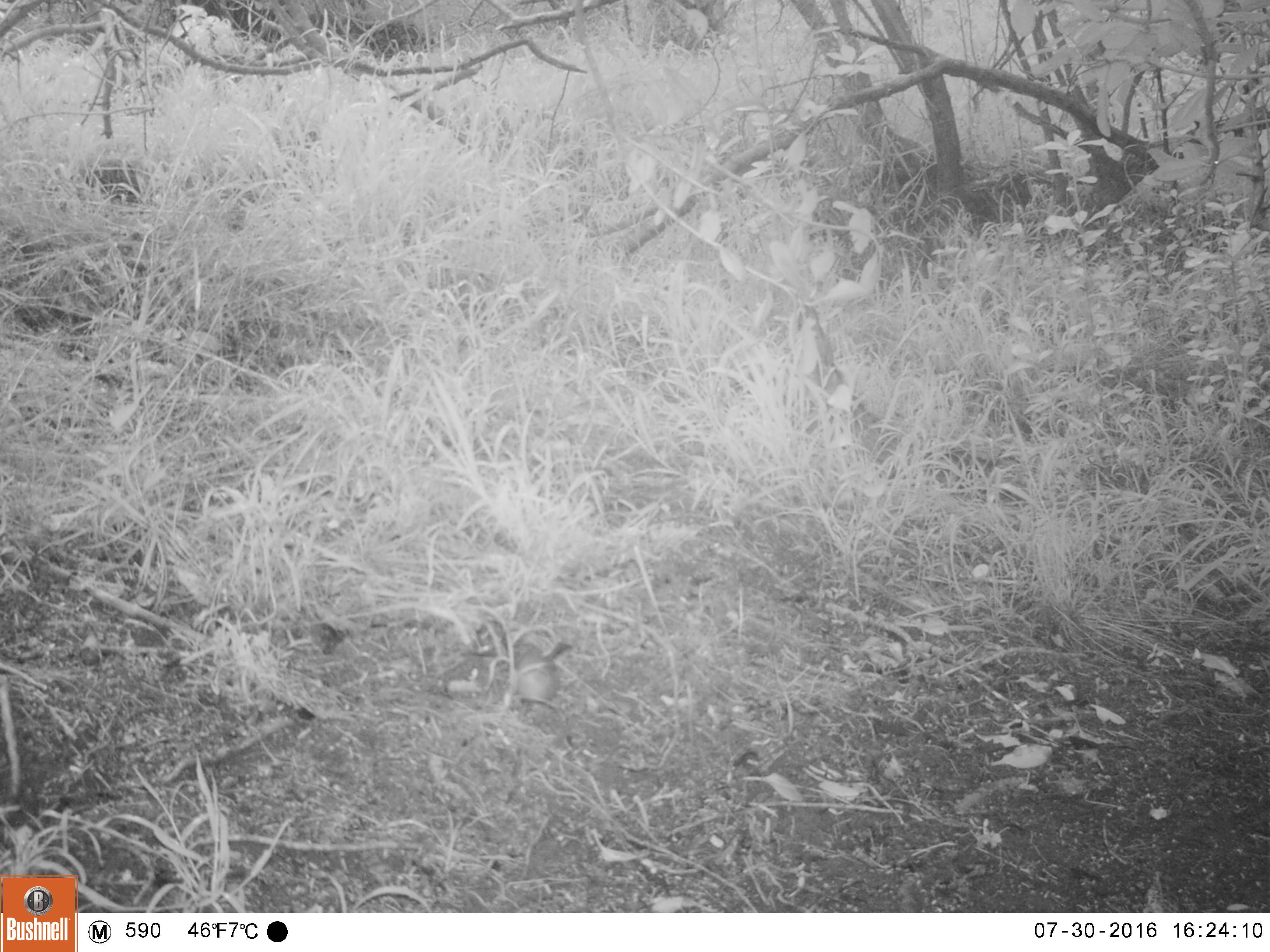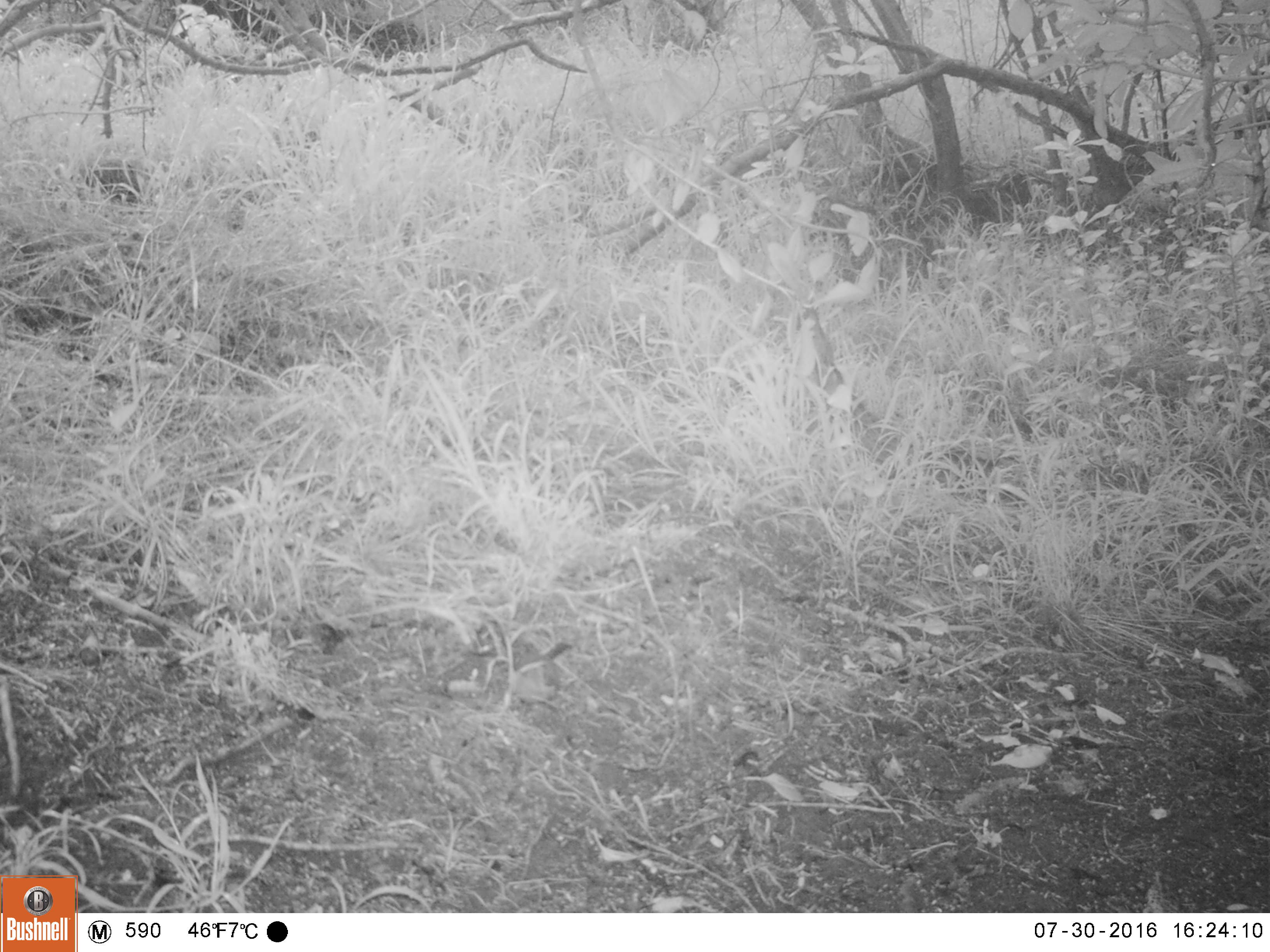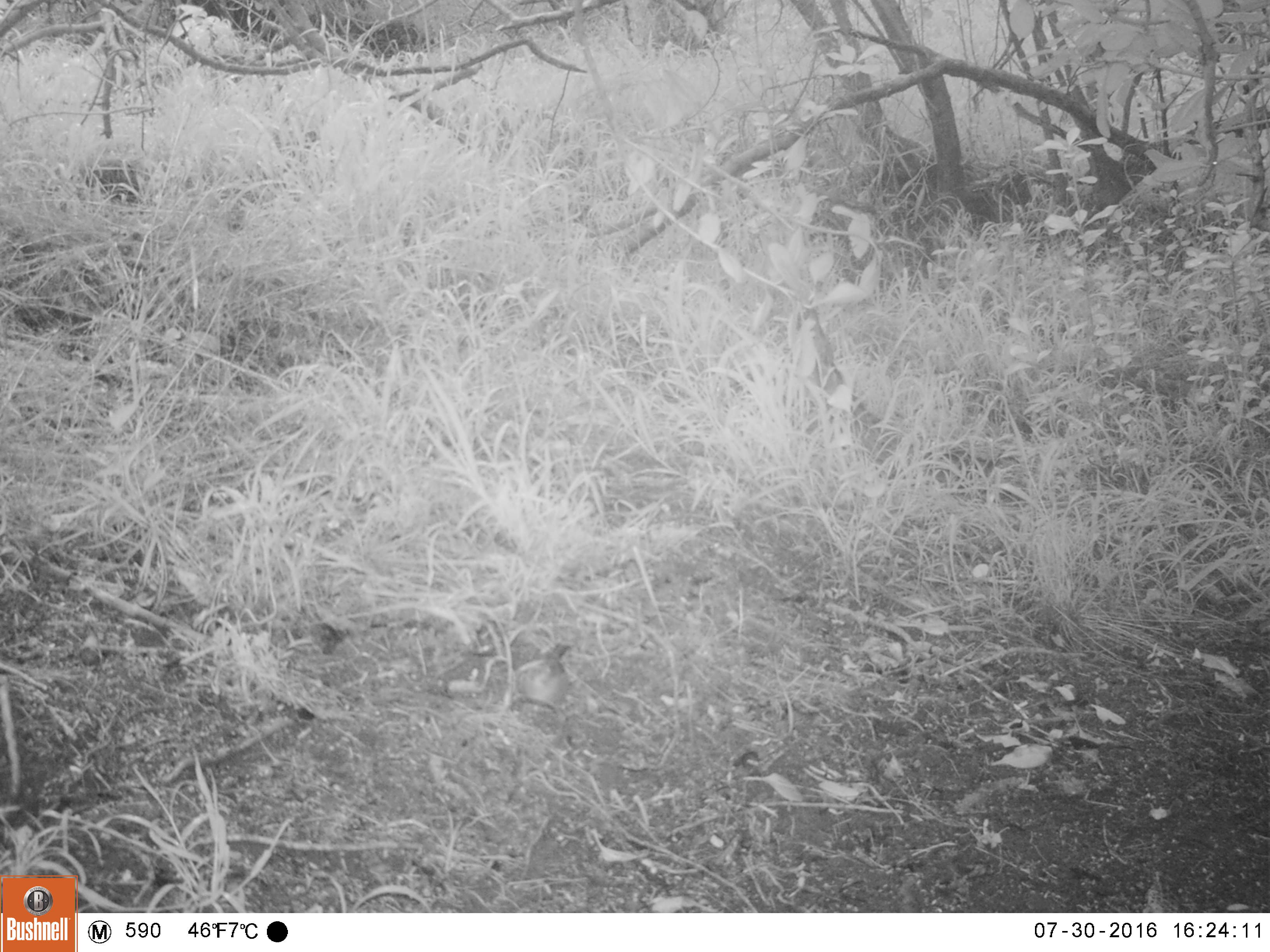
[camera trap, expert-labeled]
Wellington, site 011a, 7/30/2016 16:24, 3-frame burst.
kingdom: Animalia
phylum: Chordata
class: Aves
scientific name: Aves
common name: bird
Bird (Aves).